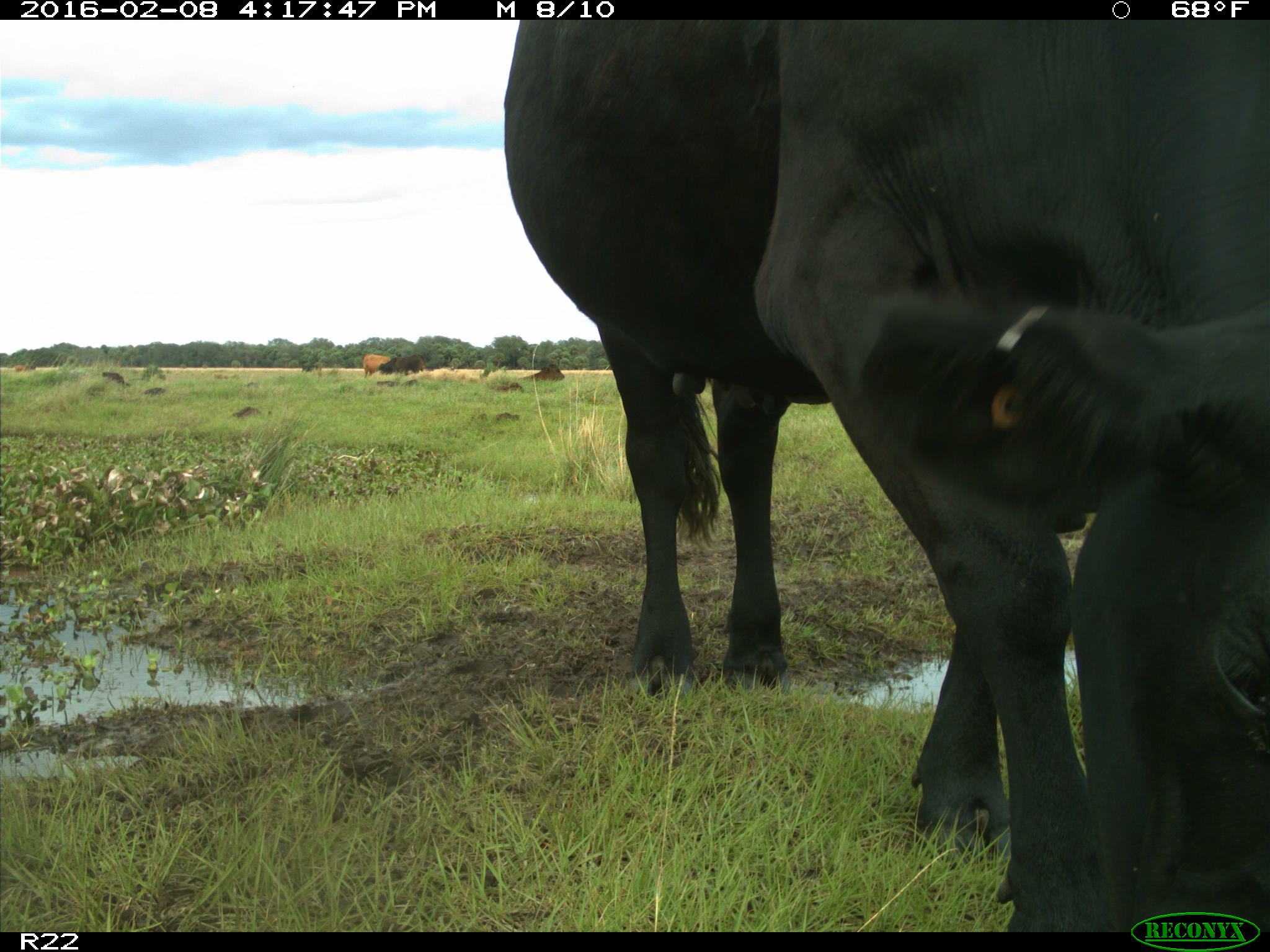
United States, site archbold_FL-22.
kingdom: Animalia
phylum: Chordata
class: Mammalia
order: Artiodactyla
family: Bovidae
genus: Bos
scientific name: Bos taurus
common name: domestic cow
Bos taurus (domestic cow).